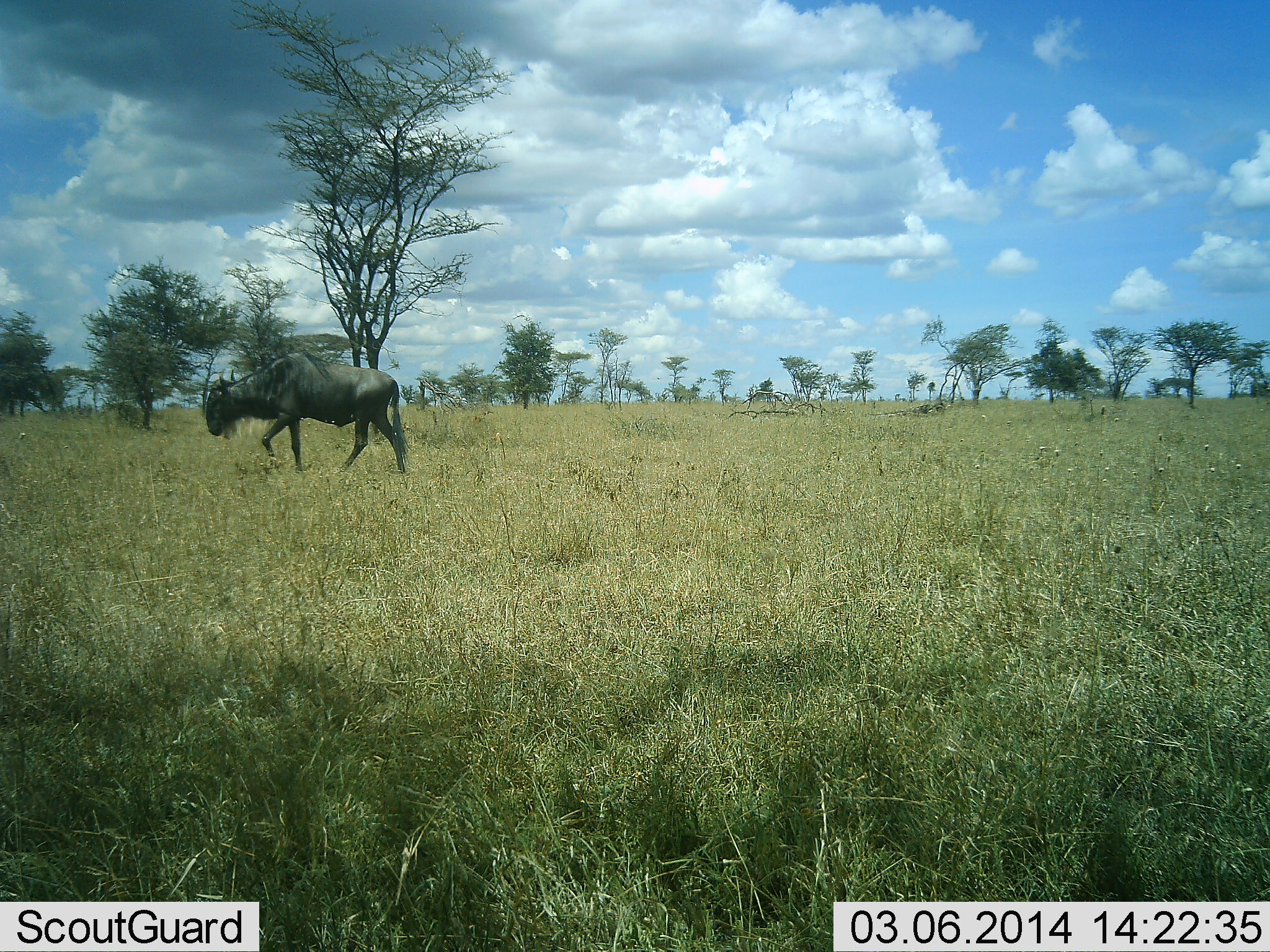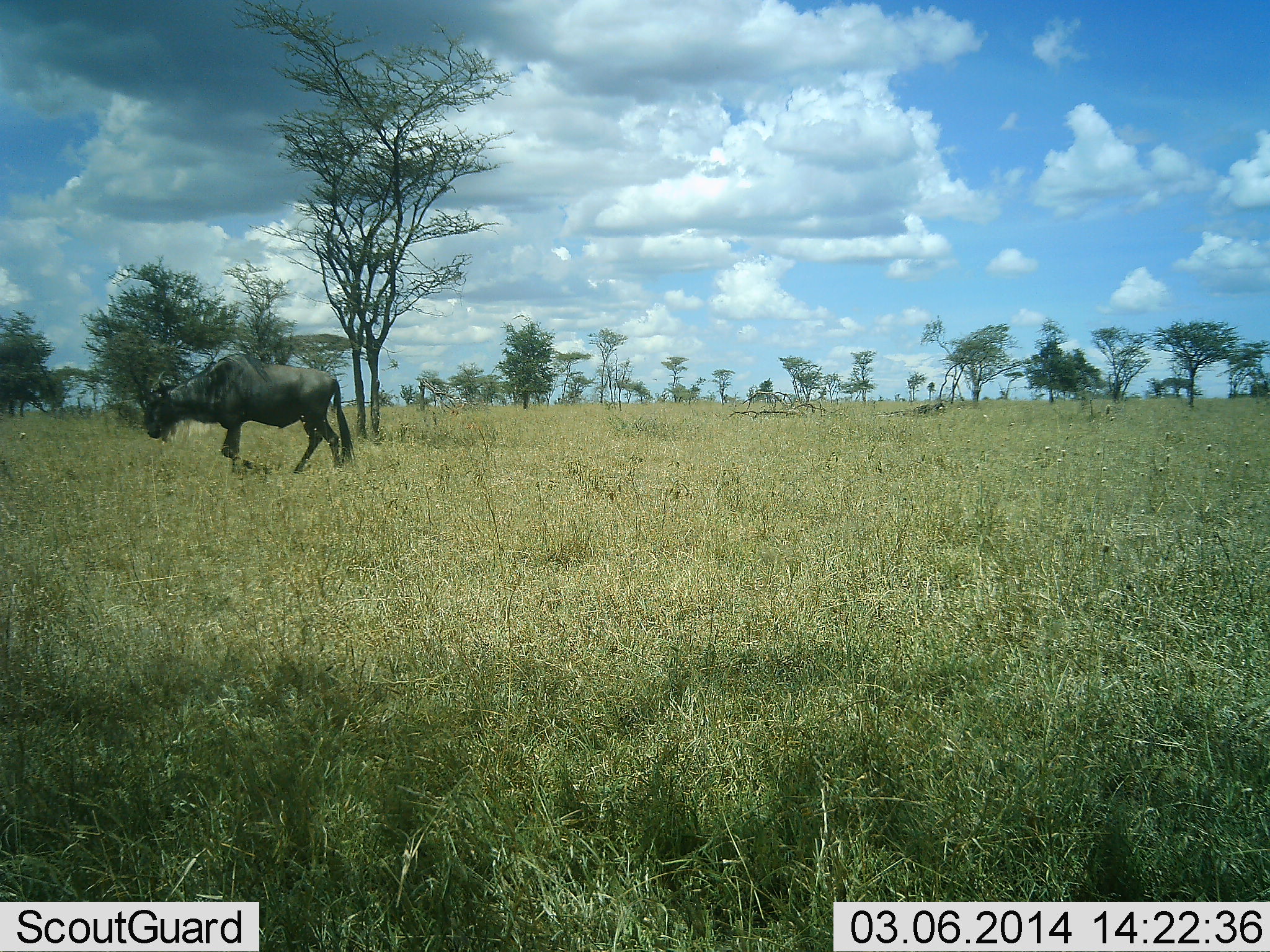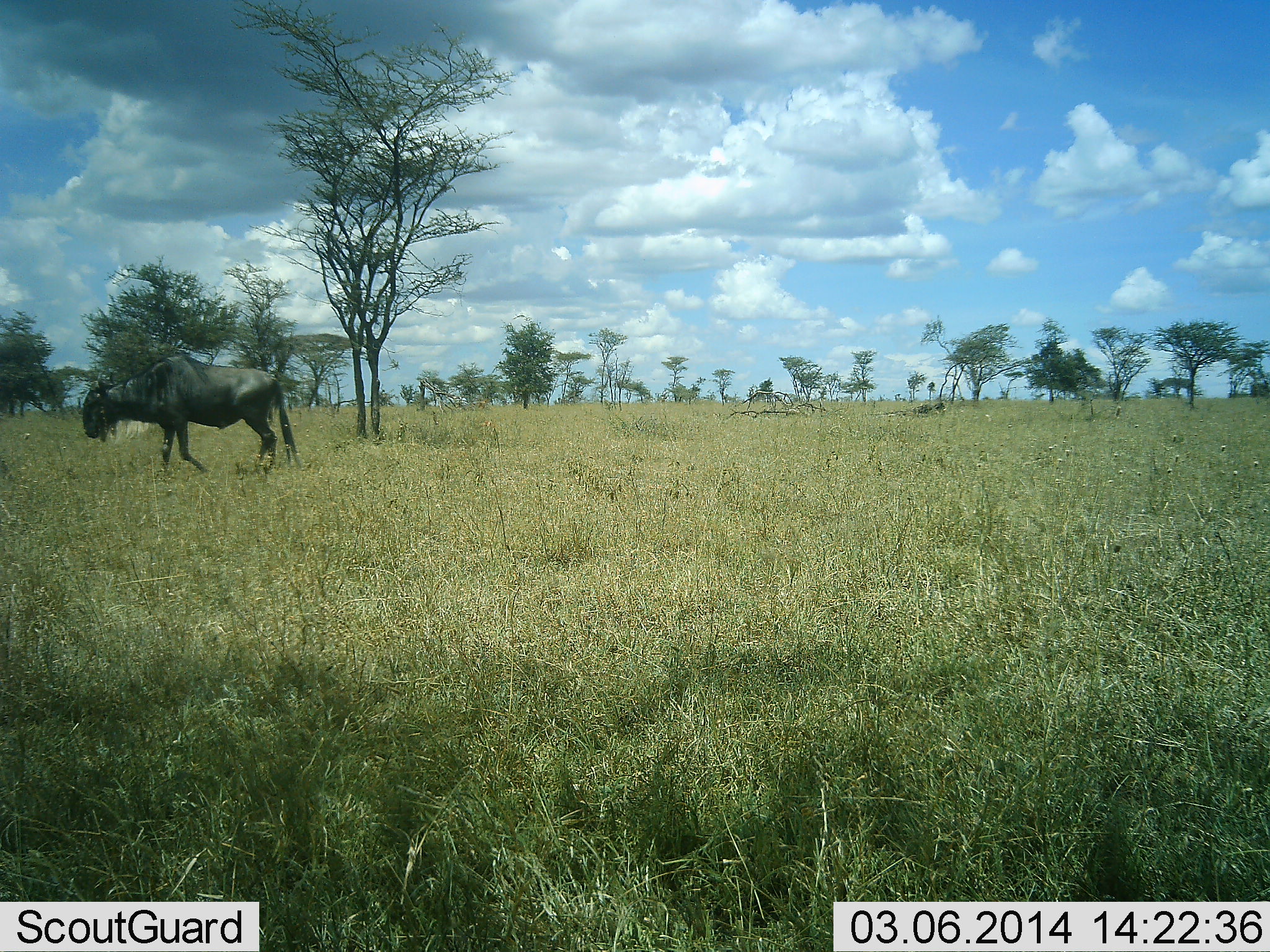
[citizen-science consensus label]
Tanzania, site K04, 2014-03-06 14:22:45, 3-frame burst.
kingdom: Animalia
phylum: Chordata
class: Mammalia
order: Artiodactyla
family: Bovidae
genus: Connochaetes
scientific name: Connochaetes taurinus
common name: blue wildebeest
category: wildebeest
Wildebeest (blue wildebeest) (Connochaetes taurinus), count 1. Behavior (volunteer vote fractions): standing 0%, resting 0%, moving 100%, interacting 0%. Young present (vote fraction): 0%. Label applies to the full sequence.